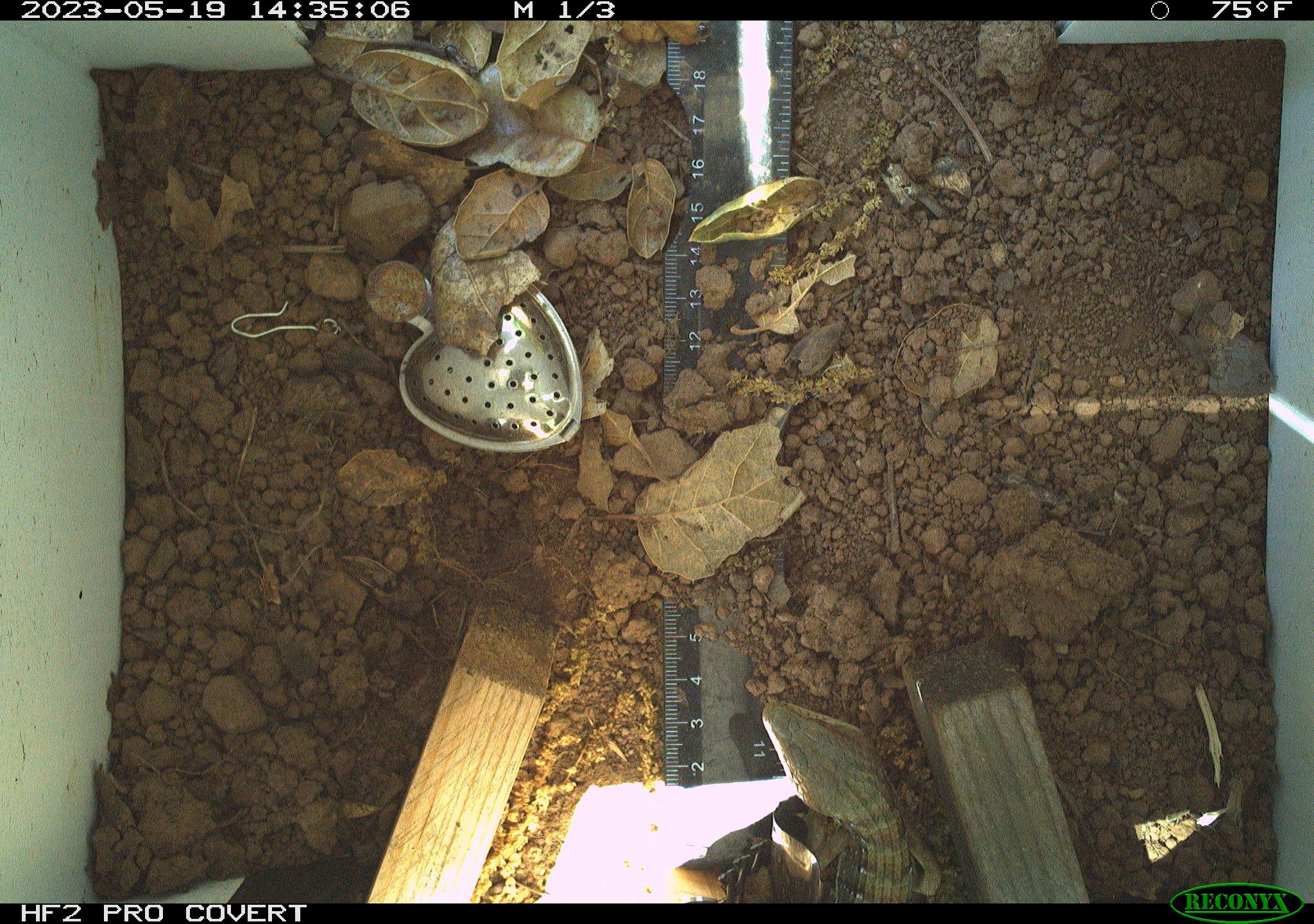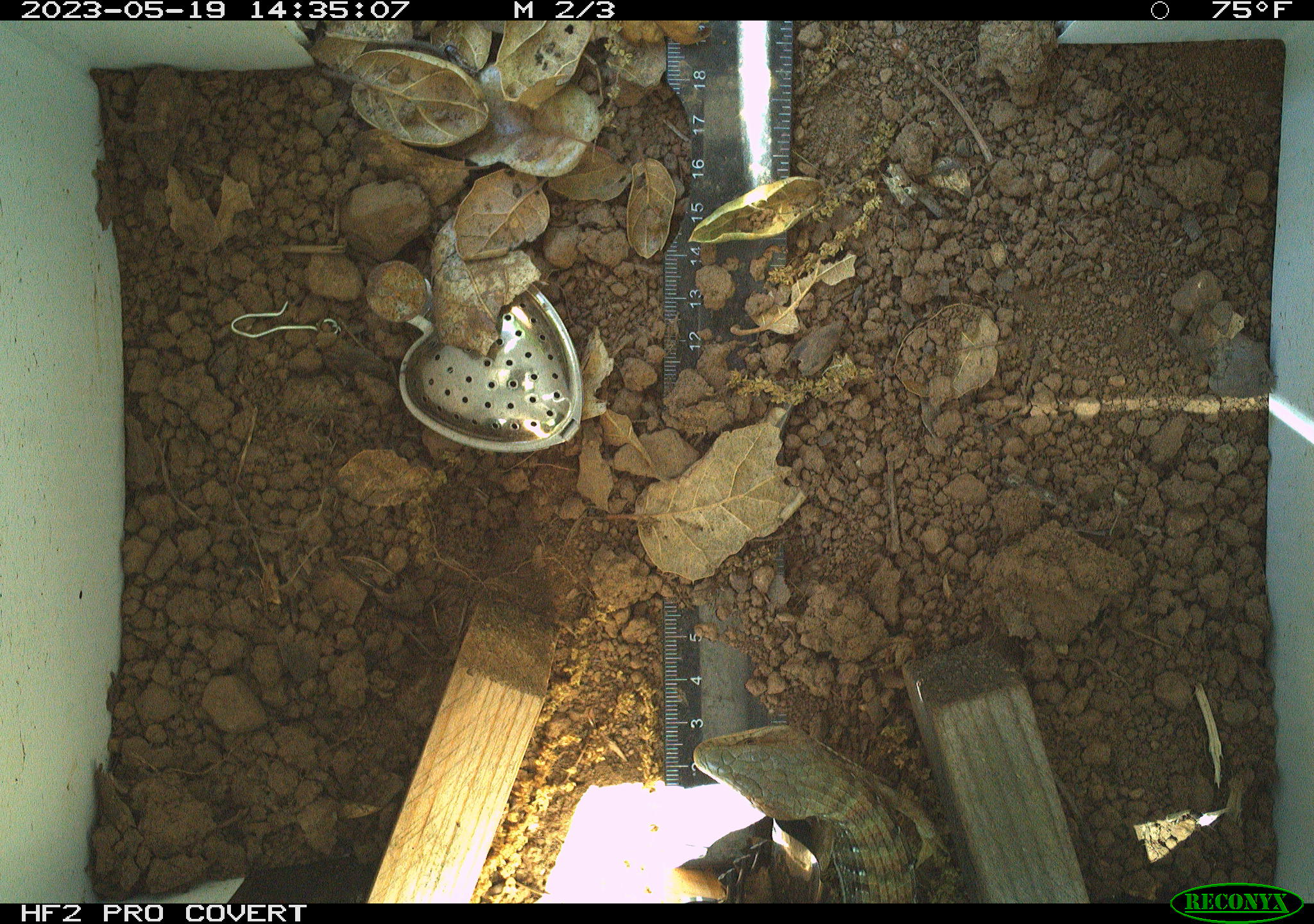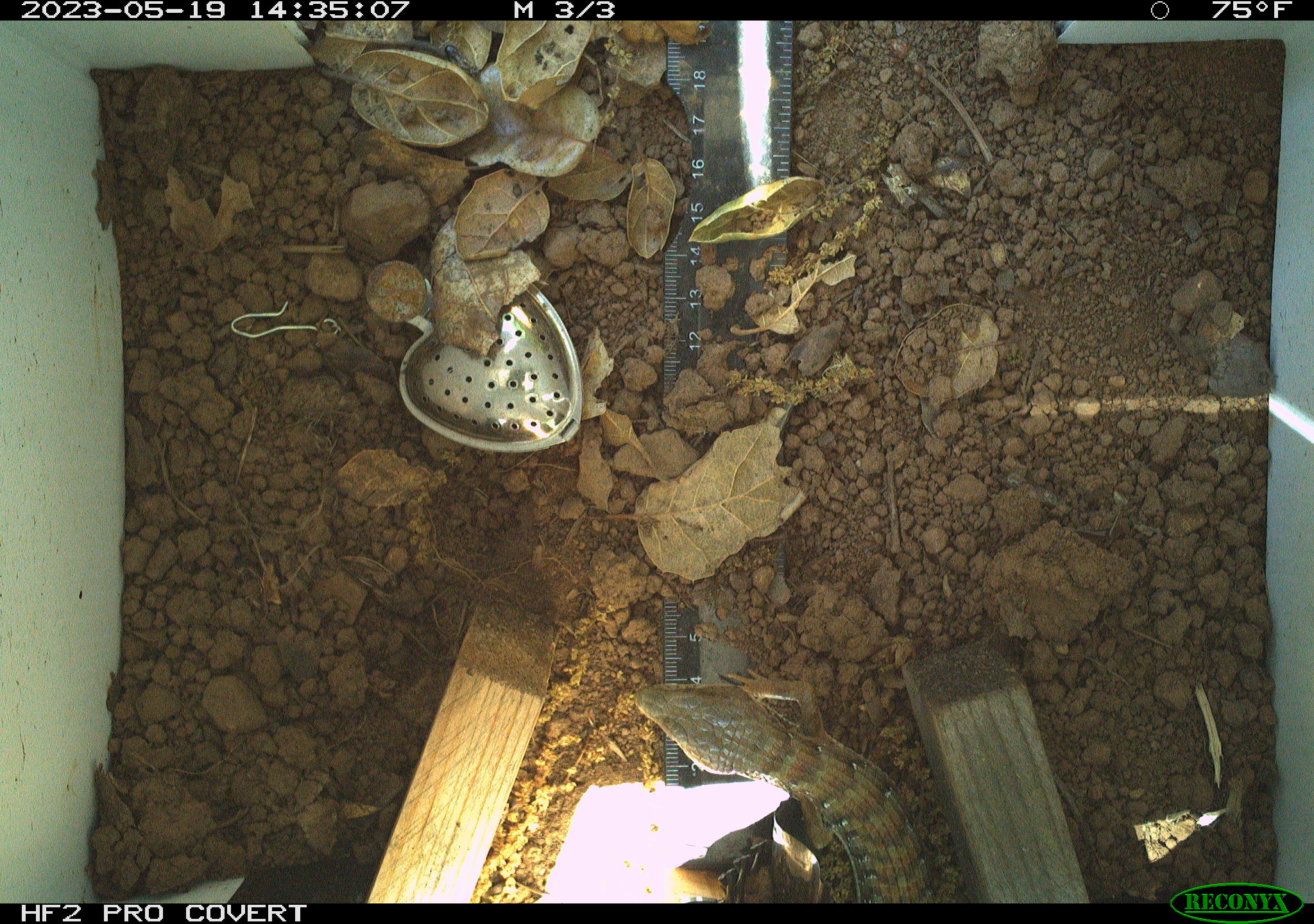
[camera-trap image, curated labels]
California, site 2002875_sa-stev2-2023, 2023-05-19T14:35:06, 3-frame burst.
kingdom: Animalia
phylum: Chordata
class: Reptilia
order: Squamata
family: Anguidae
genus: Elgaria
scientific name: Elgaria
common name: alligator lizards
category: elgaria species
Elgaria species (alligator lizards) (Elgaria).